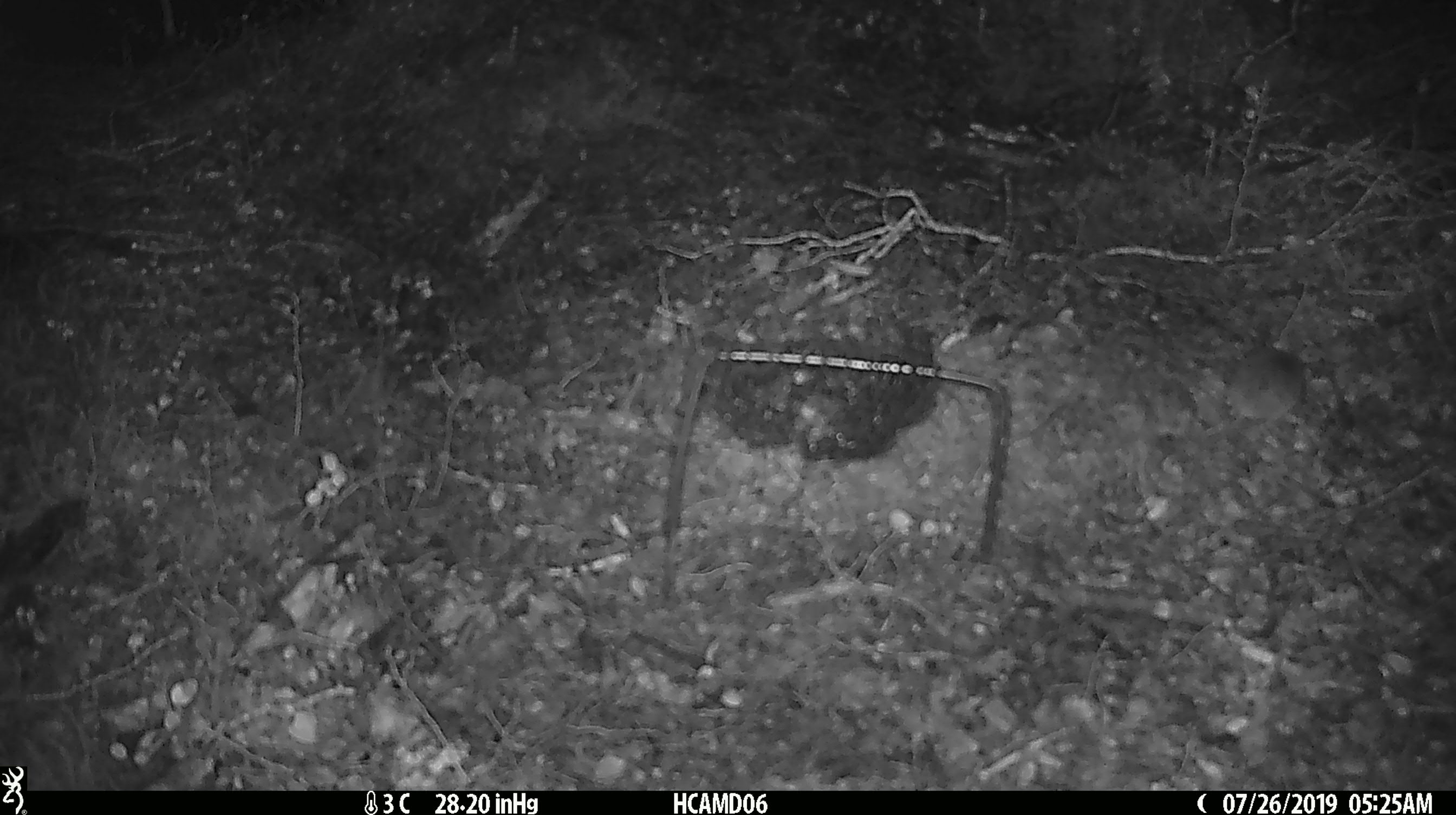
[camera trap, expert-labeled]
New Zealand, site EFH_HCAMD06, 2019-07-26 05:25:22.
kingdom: Animalia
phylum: Chordata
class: Mammalia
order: Rodentia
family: Muridae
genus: Mus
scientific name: Mus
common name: mouse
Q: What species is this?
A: Mouse (Mus).